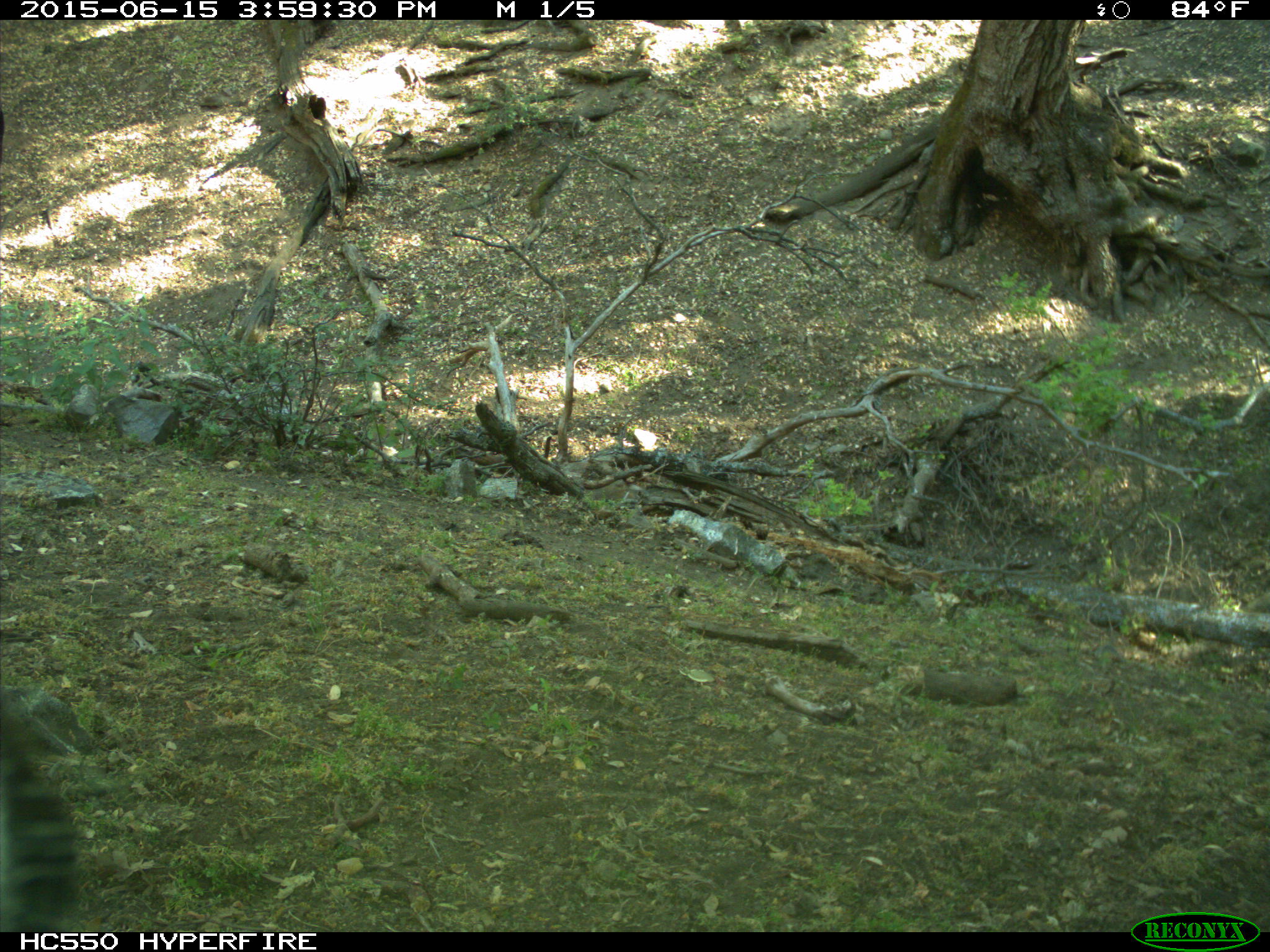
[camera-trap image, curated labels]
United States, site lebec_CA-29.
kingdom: Animalia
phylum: Chordata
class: Mammalia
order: Artiodactyla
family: Bovidae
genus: Bos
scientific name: Bos taurus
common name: domestic cow